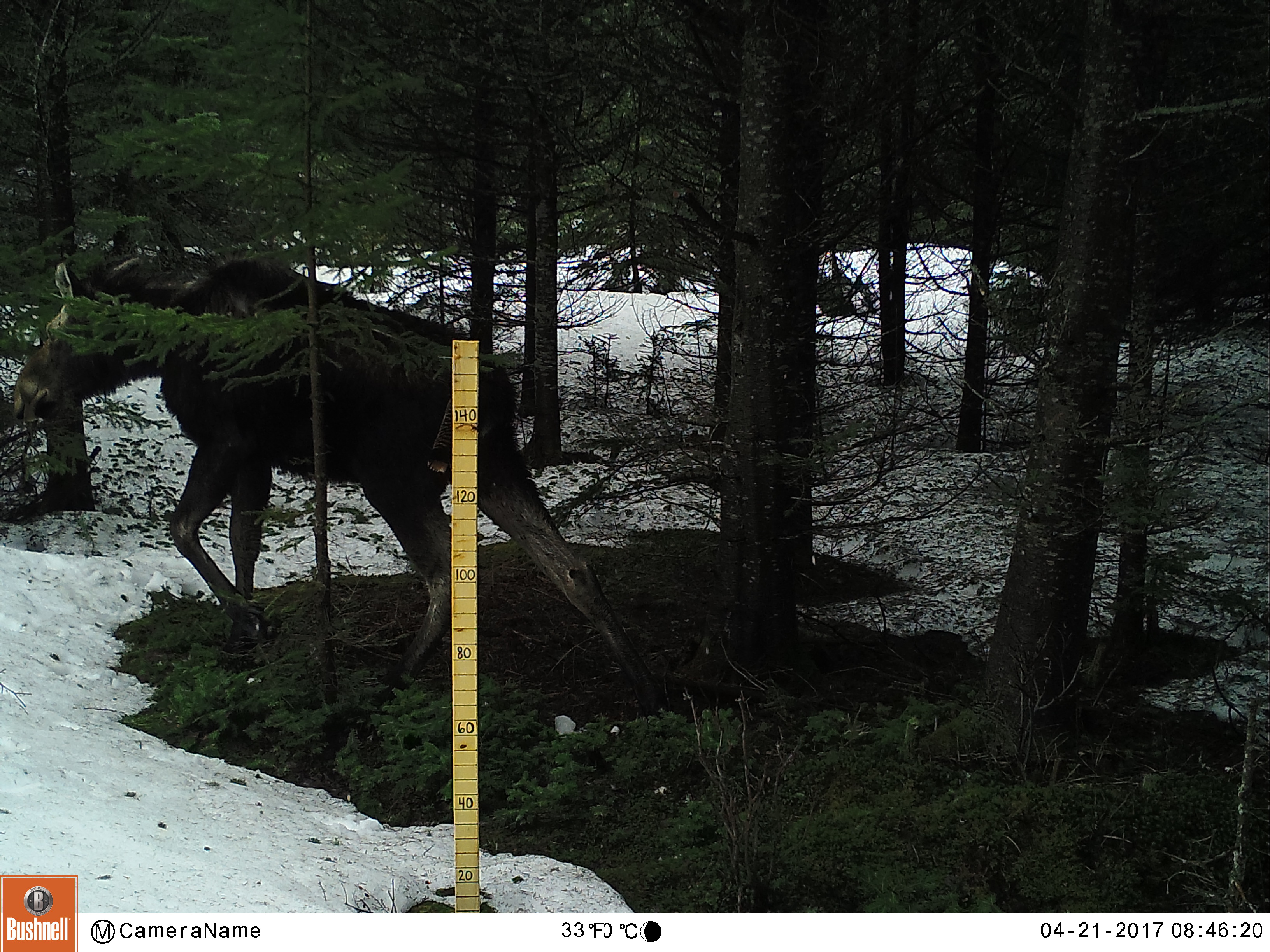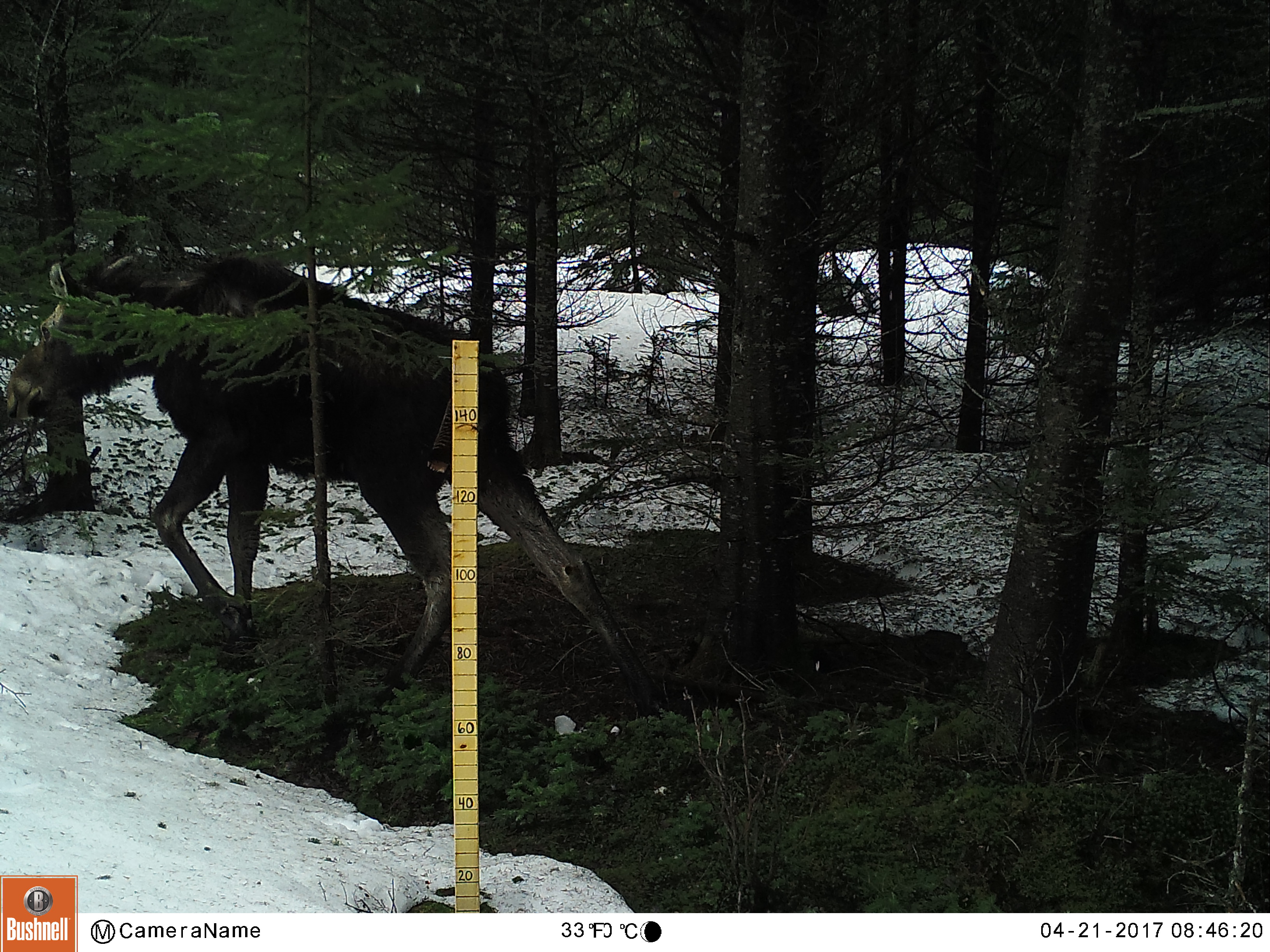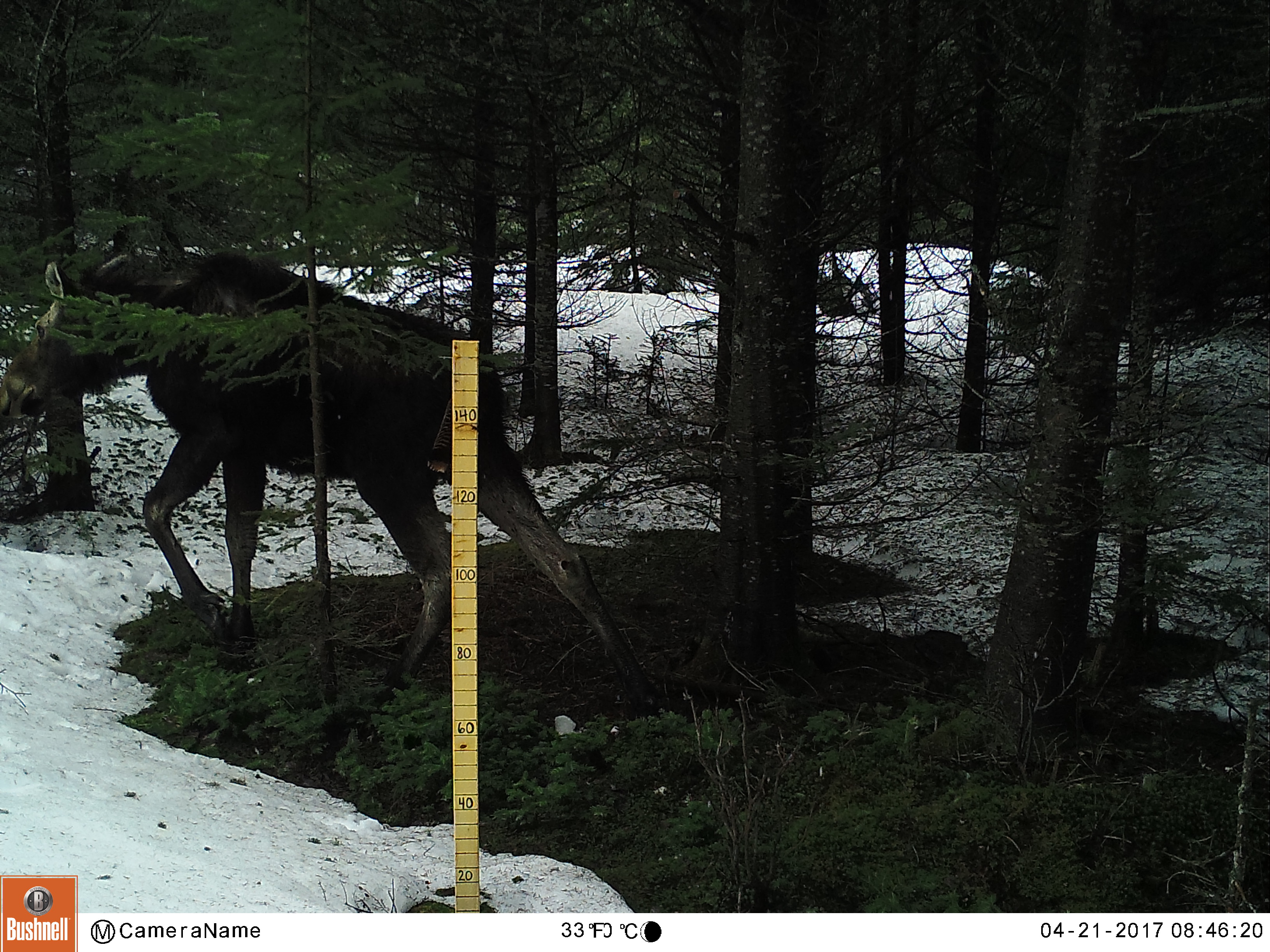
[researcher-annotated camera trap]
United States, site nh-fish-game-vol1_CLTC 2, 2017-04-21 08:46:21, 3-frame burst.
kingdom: Animalia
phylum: Chordata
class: Mammalia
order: Artiodactyla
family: Cervidae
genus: Alces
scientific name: Alces alces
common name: moose